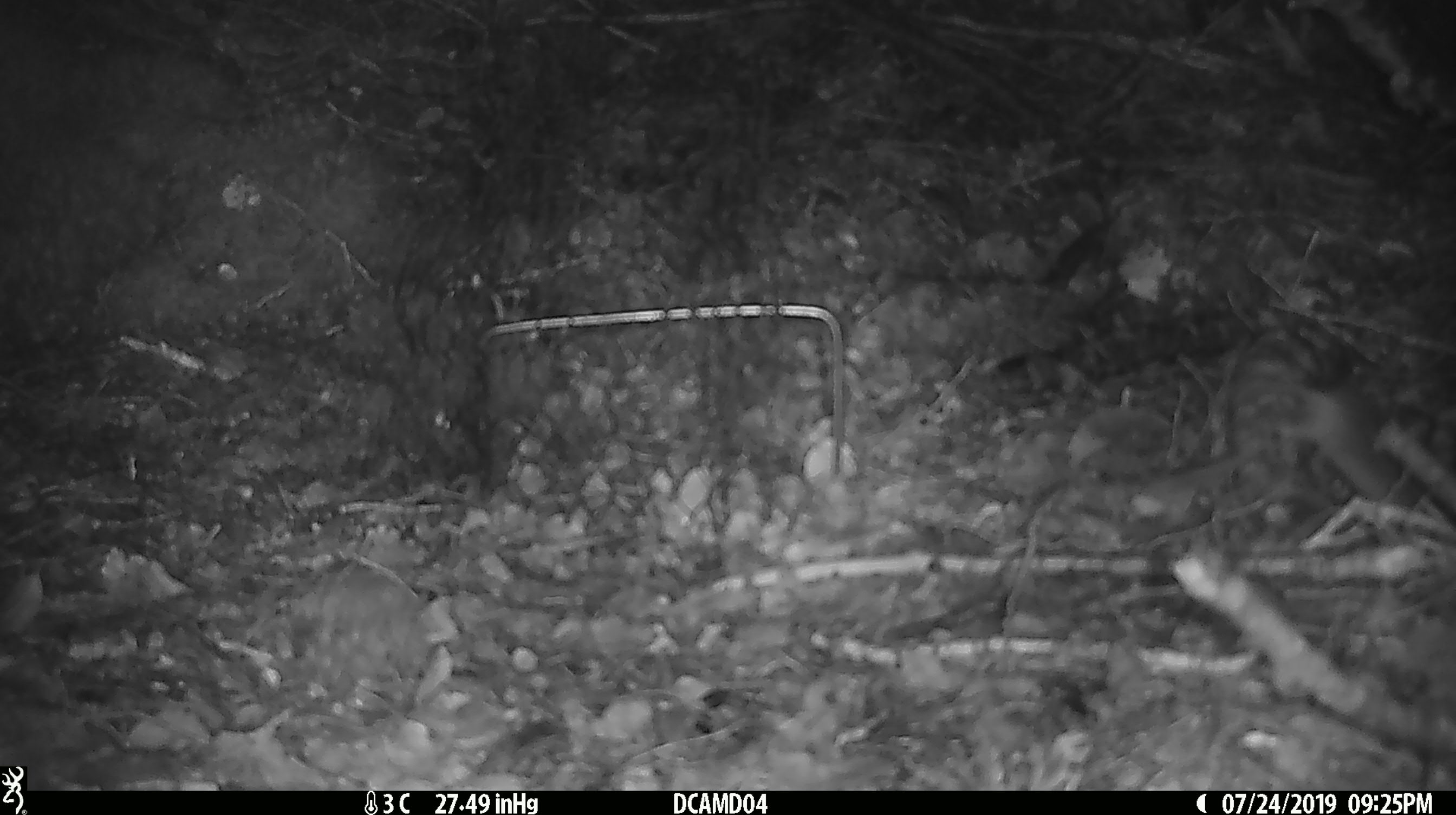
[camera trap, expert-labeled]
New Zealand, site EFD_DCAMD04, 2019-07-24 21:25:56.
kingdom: Animalia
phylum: Chordata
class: Mammalia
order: Rodentia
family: Muridae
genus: Mus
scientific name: Mus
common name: mouse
Mouse (Mus).